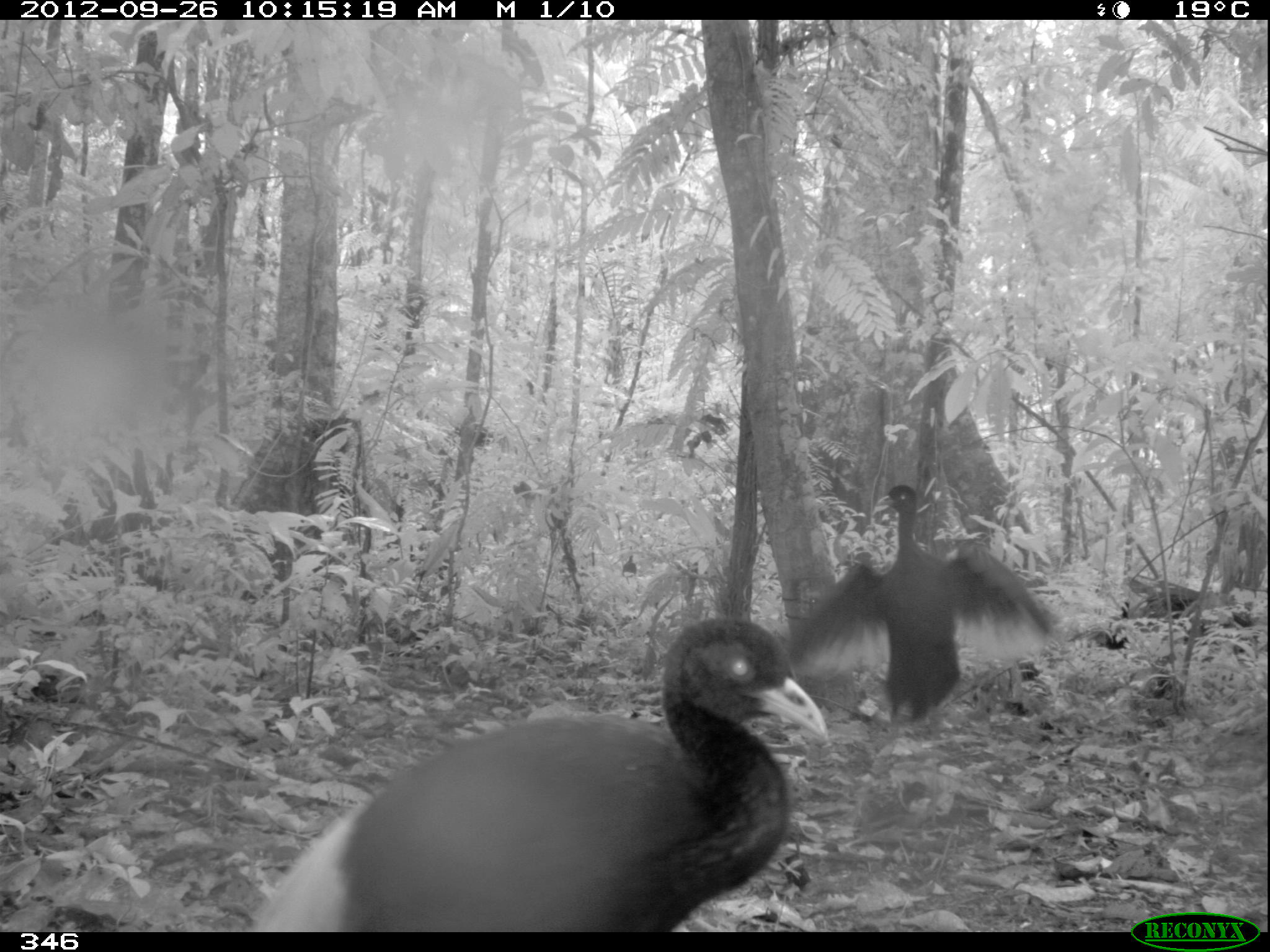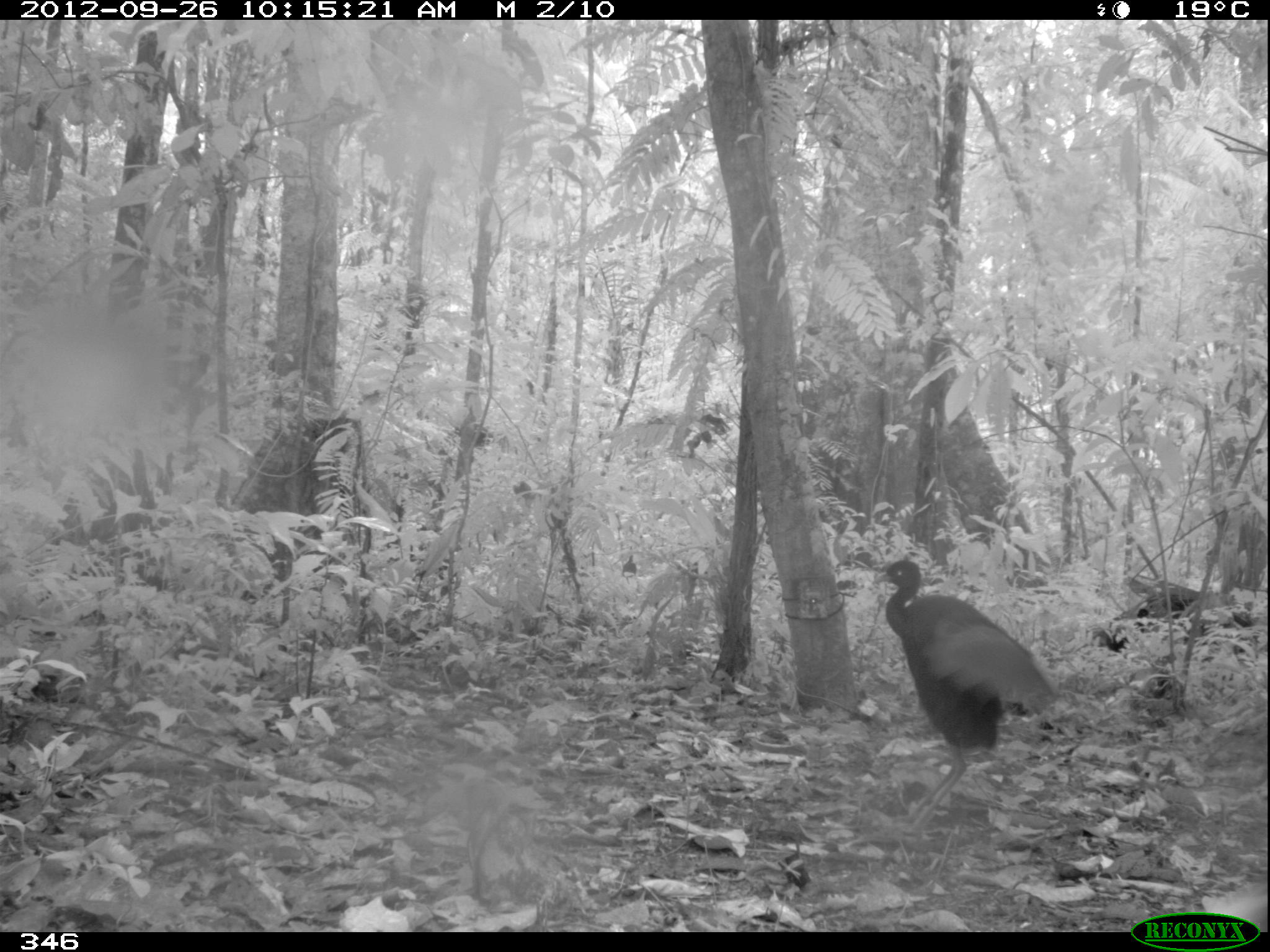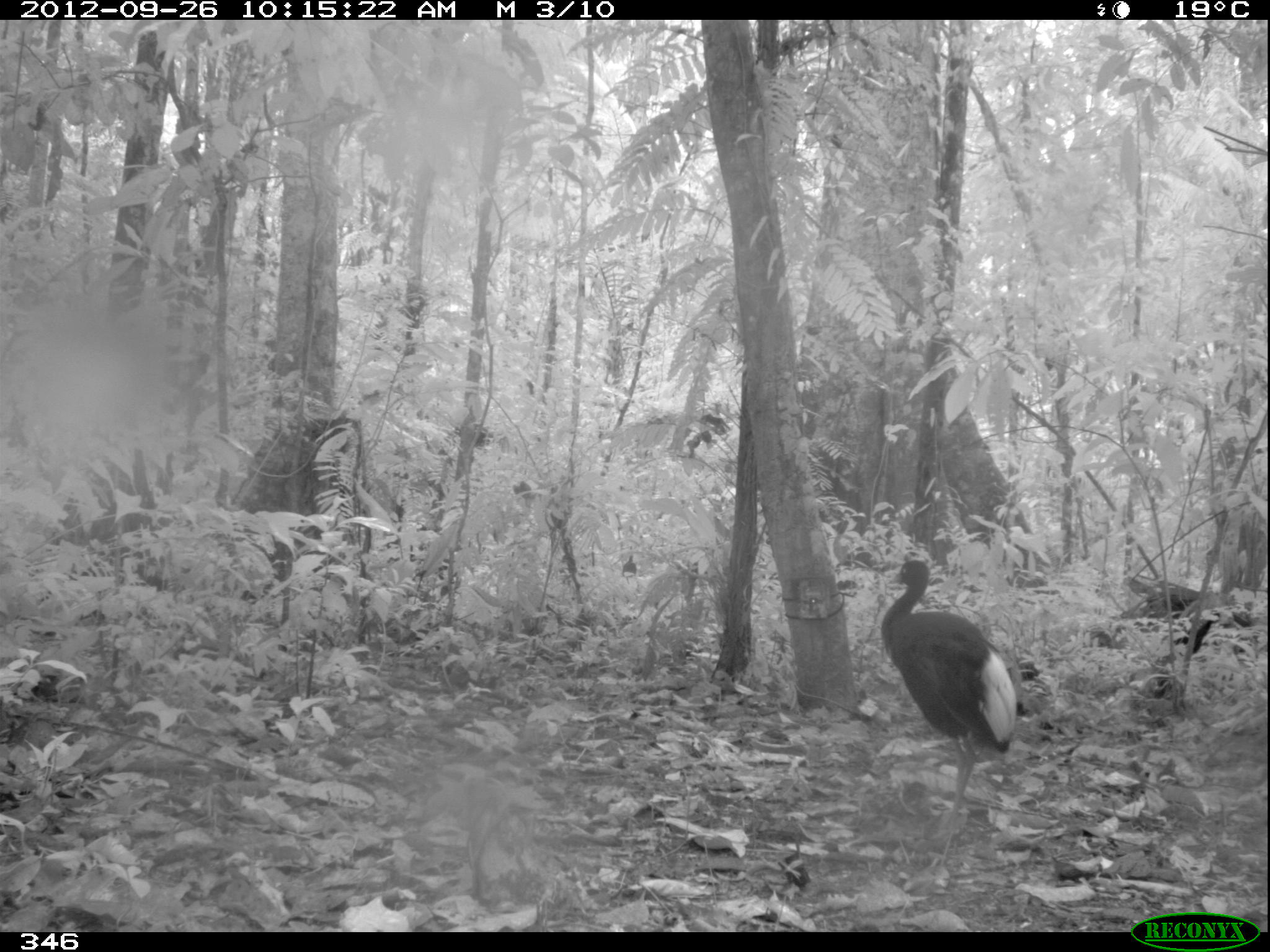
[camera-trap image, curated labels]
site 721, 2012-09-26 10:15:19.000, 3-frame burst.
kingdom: Animalia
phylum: Chordata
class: Aves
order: Gruiformes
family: Psophiidae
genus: Psophia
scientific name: Psophia leucoptera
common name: pale-winged trumpeter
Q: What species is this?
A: Psophia leucoptera (pale-winged trumpeter).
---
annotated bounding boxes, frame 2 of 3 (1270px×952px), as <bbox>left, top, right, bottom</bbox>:
psophia leucoptera: <bbox>871, 557, 1056, 842</bbox>